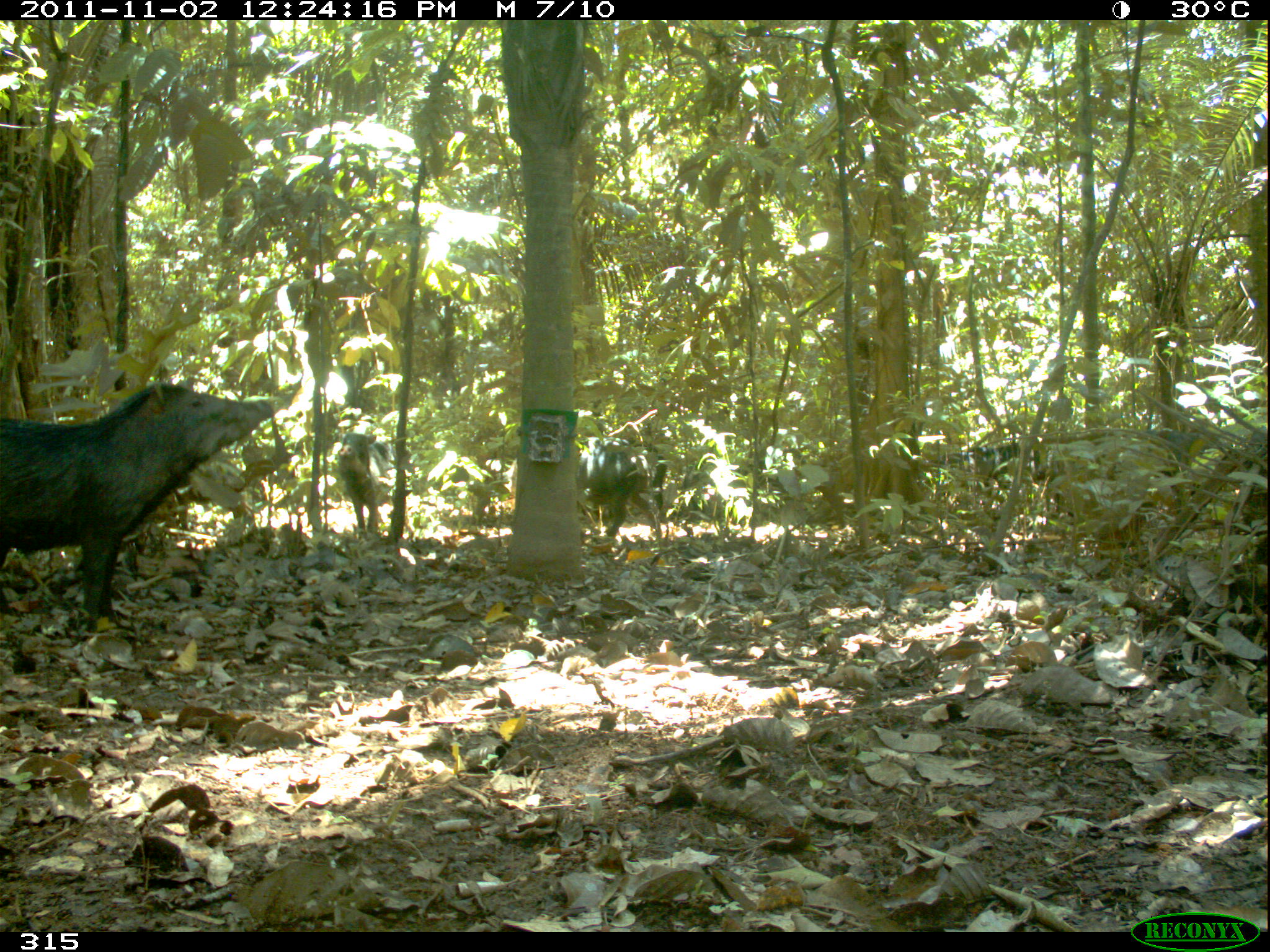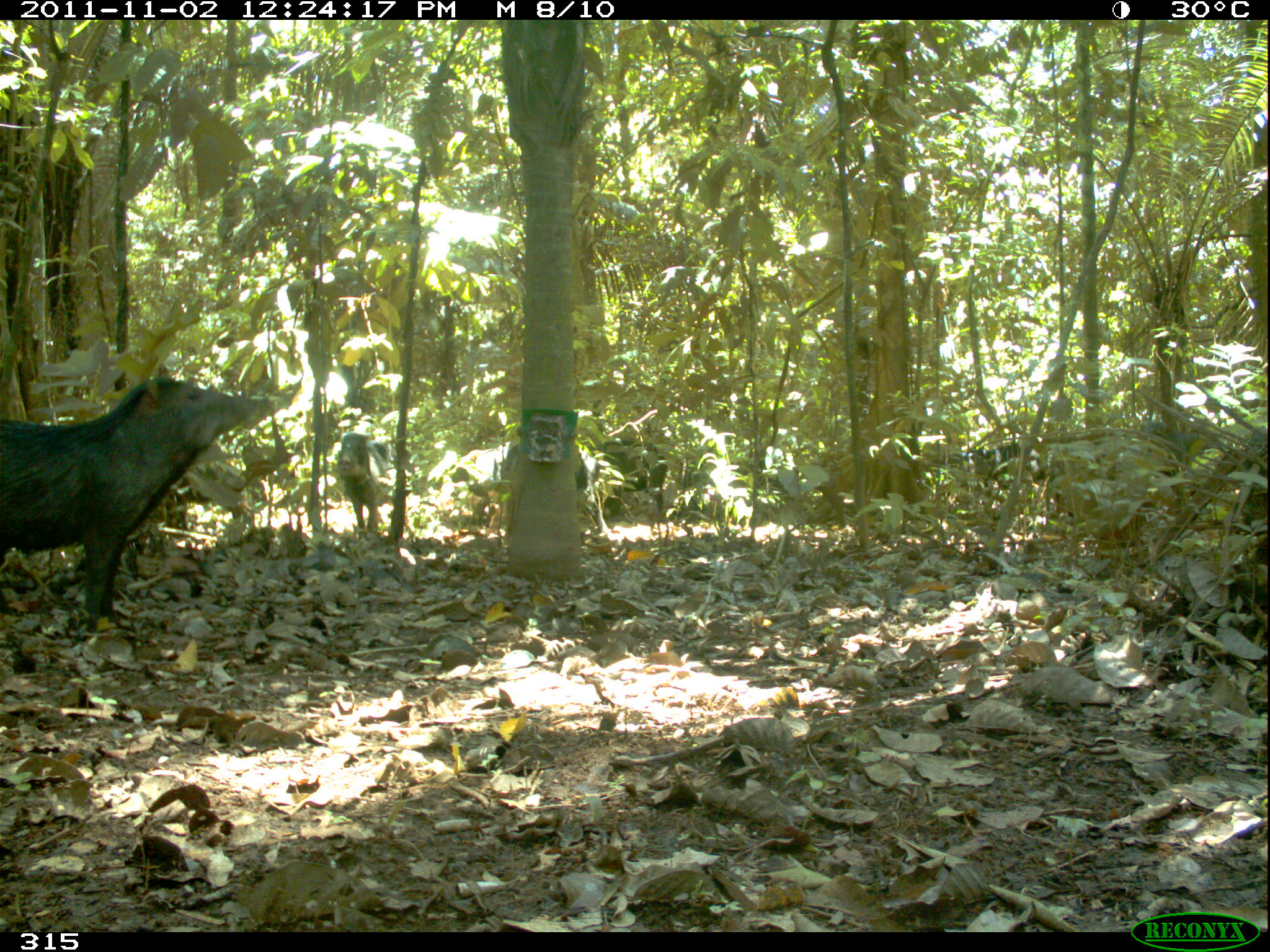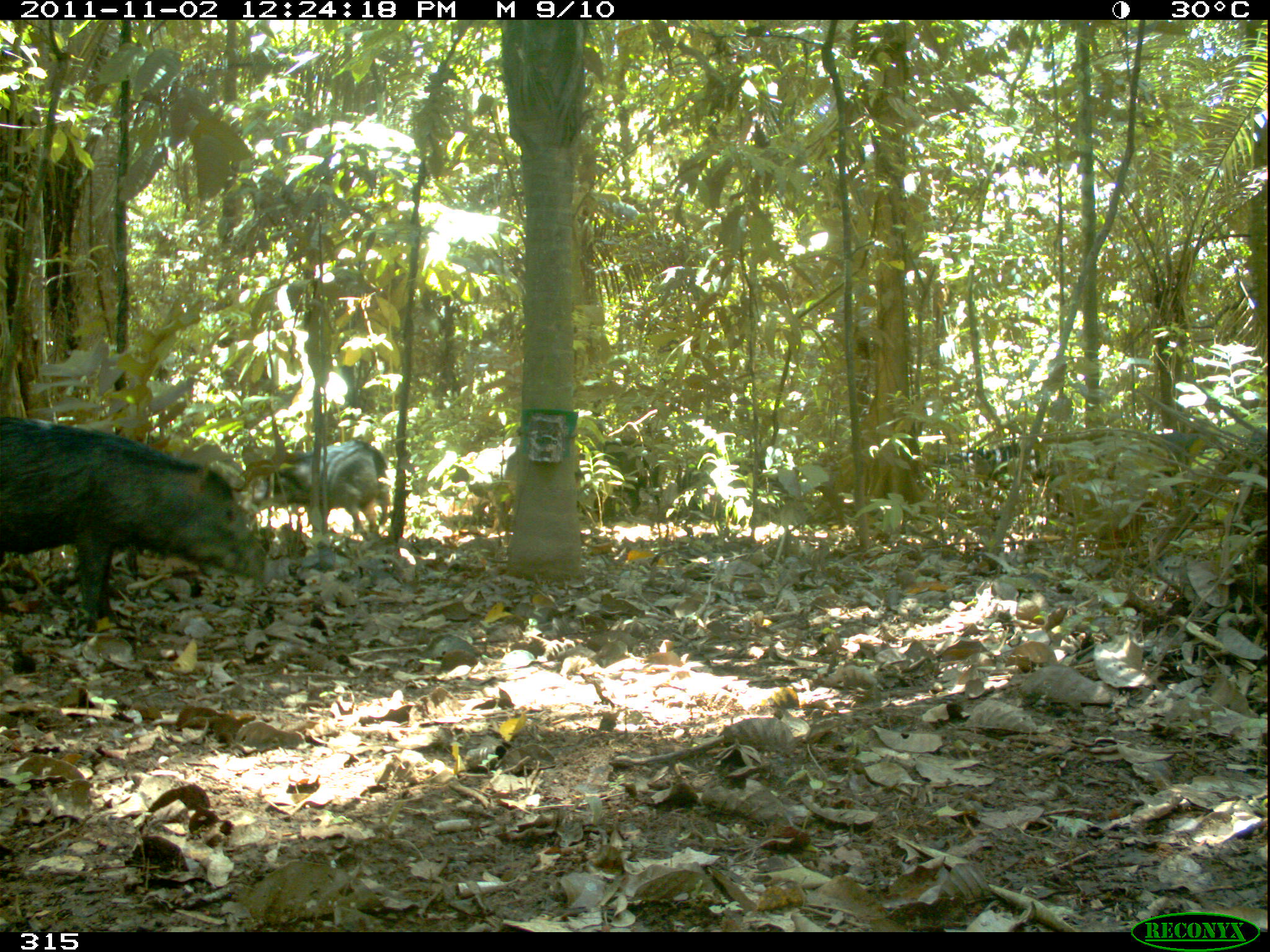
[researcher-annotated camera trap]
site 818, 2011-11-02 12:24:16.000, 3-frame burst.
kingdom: Animalia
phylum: Chordata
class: Mammalia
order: Artiodactyla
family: Tayassuidae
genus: Tayassu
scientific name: Tayassu pecari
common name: white-lipped peccary